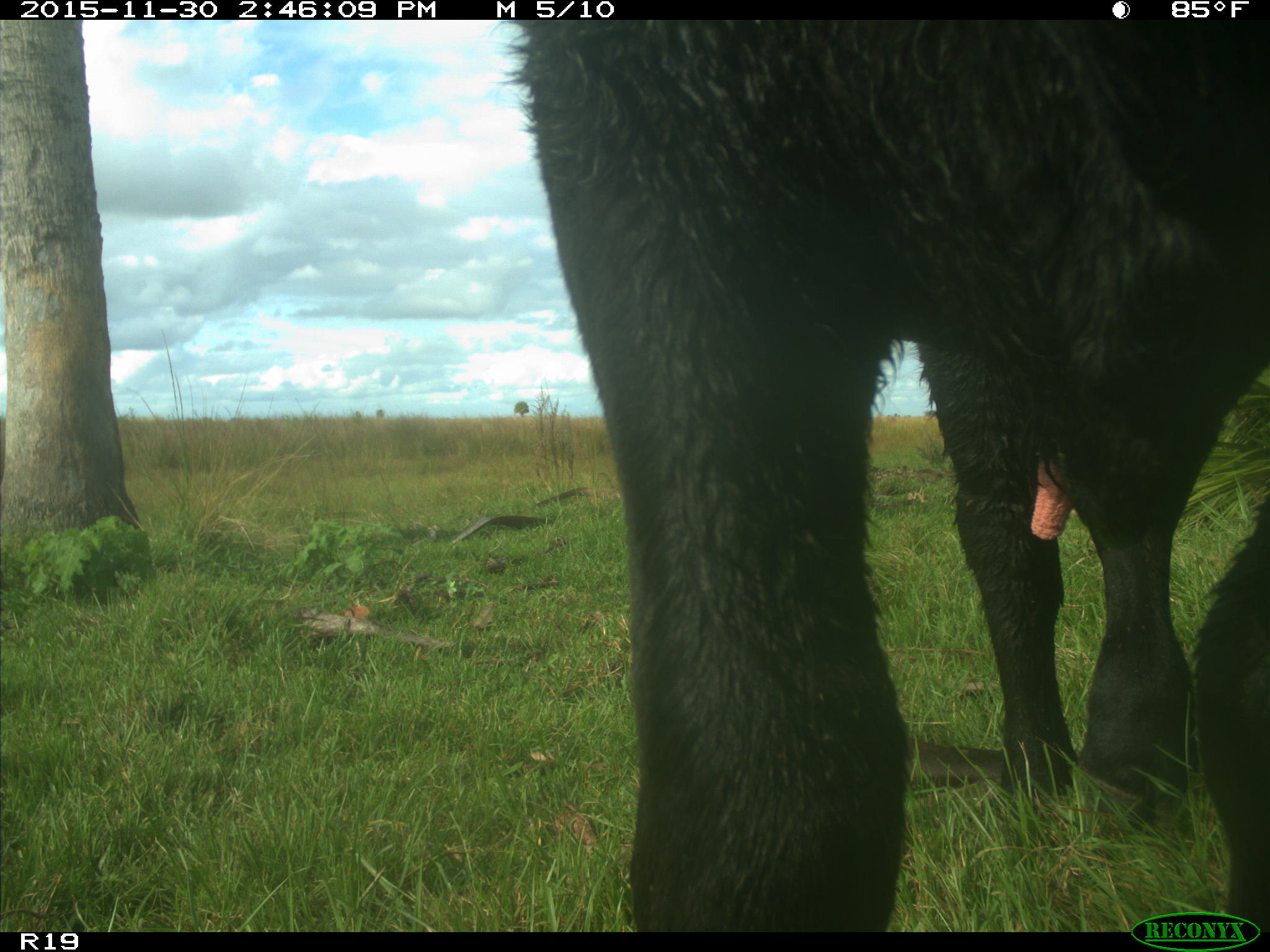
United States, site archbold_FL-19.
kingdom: Animalia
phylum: Chordata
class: Mammalia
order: Artiodactyla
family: Bovidae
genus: Bos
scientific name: Bos taurus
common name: domestic cow